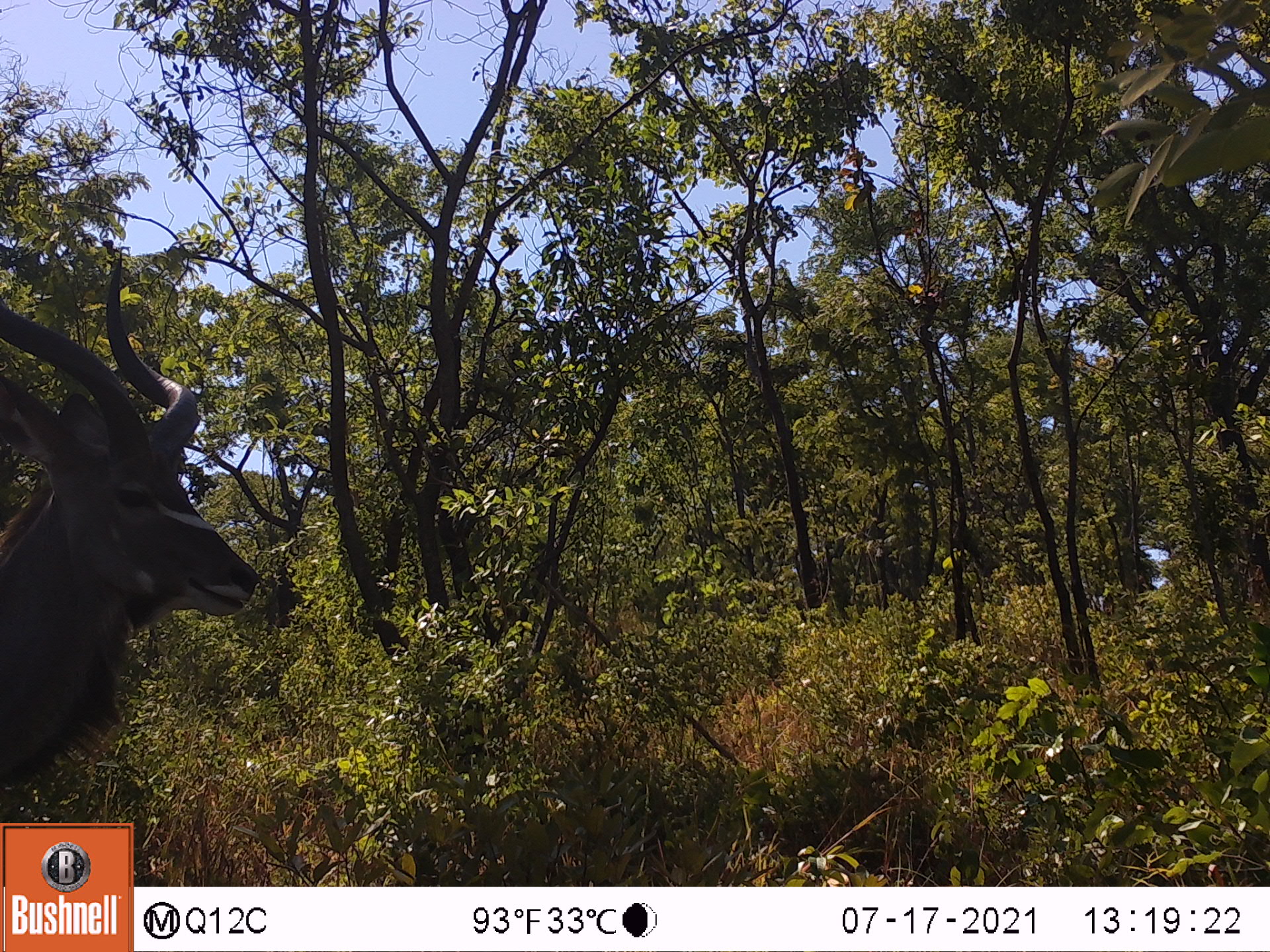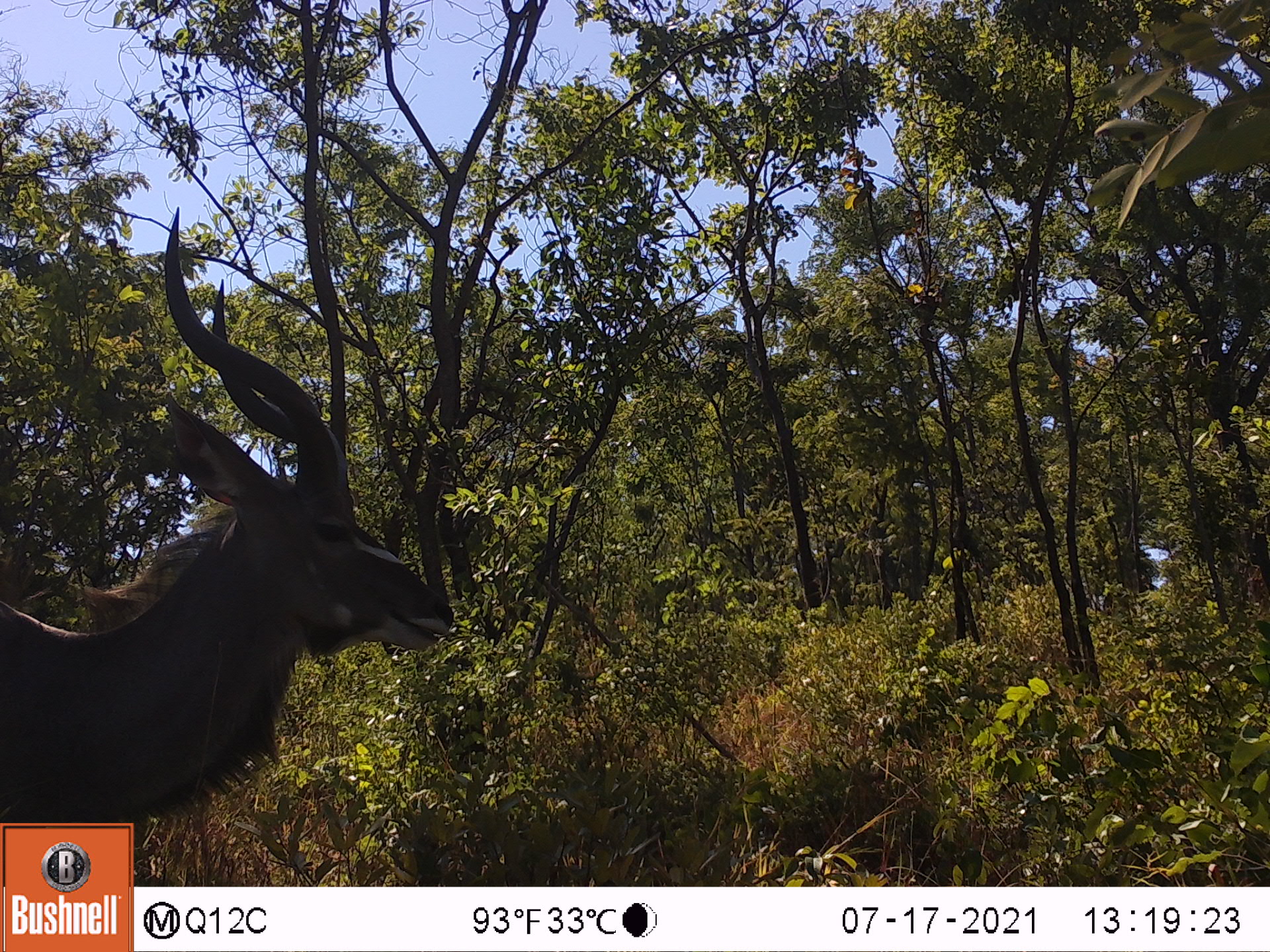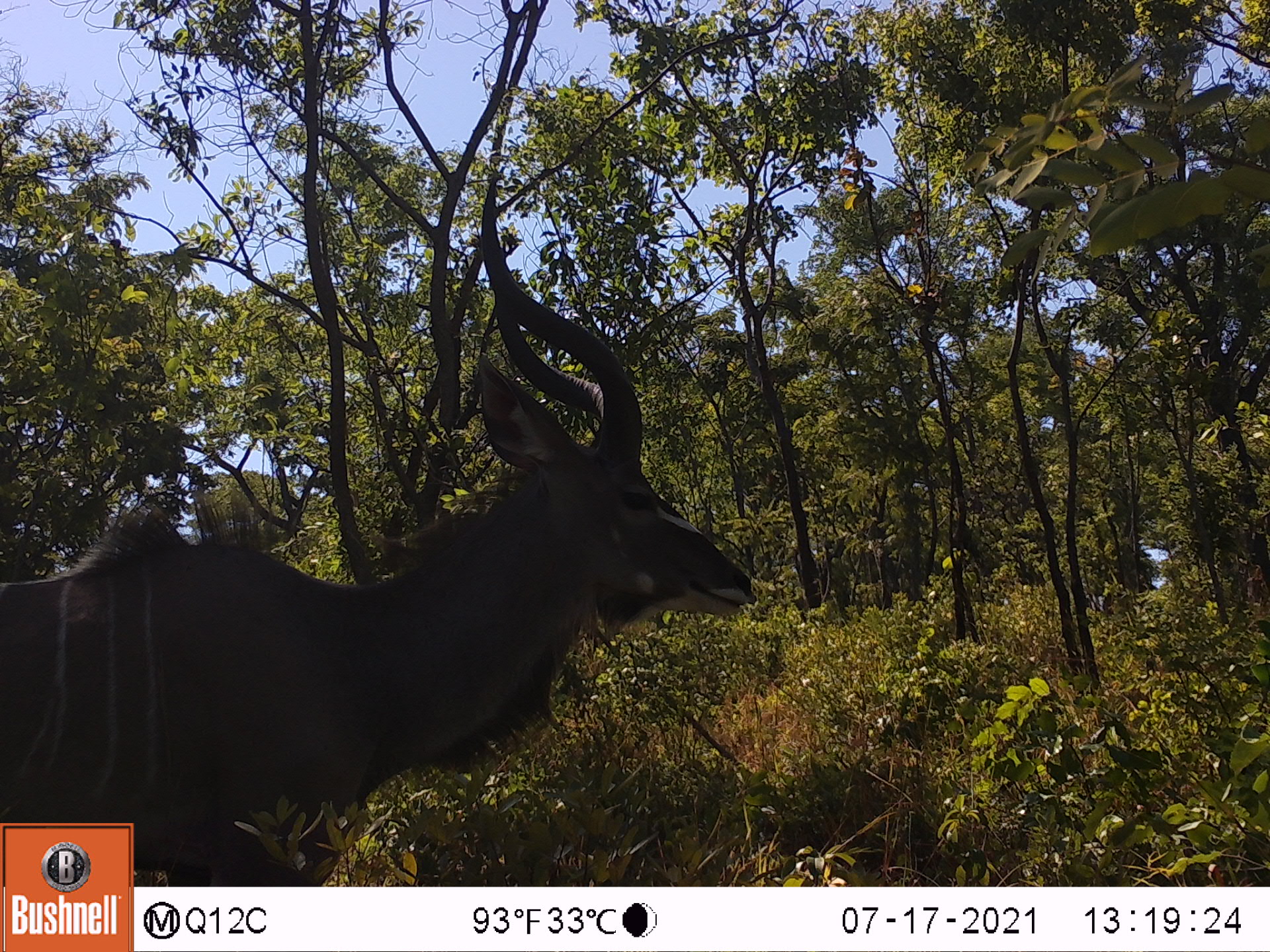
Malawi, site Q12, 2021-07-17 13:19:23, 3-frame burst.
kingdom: Animalia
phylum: Chordata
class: Mammalia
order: Artiodactyla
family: Bovidae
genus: Tragelaphus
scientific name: Tragelaphus strepsiceros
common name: greater kudu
Greater kudu (Tragelaphus strepsiceros), count 1.